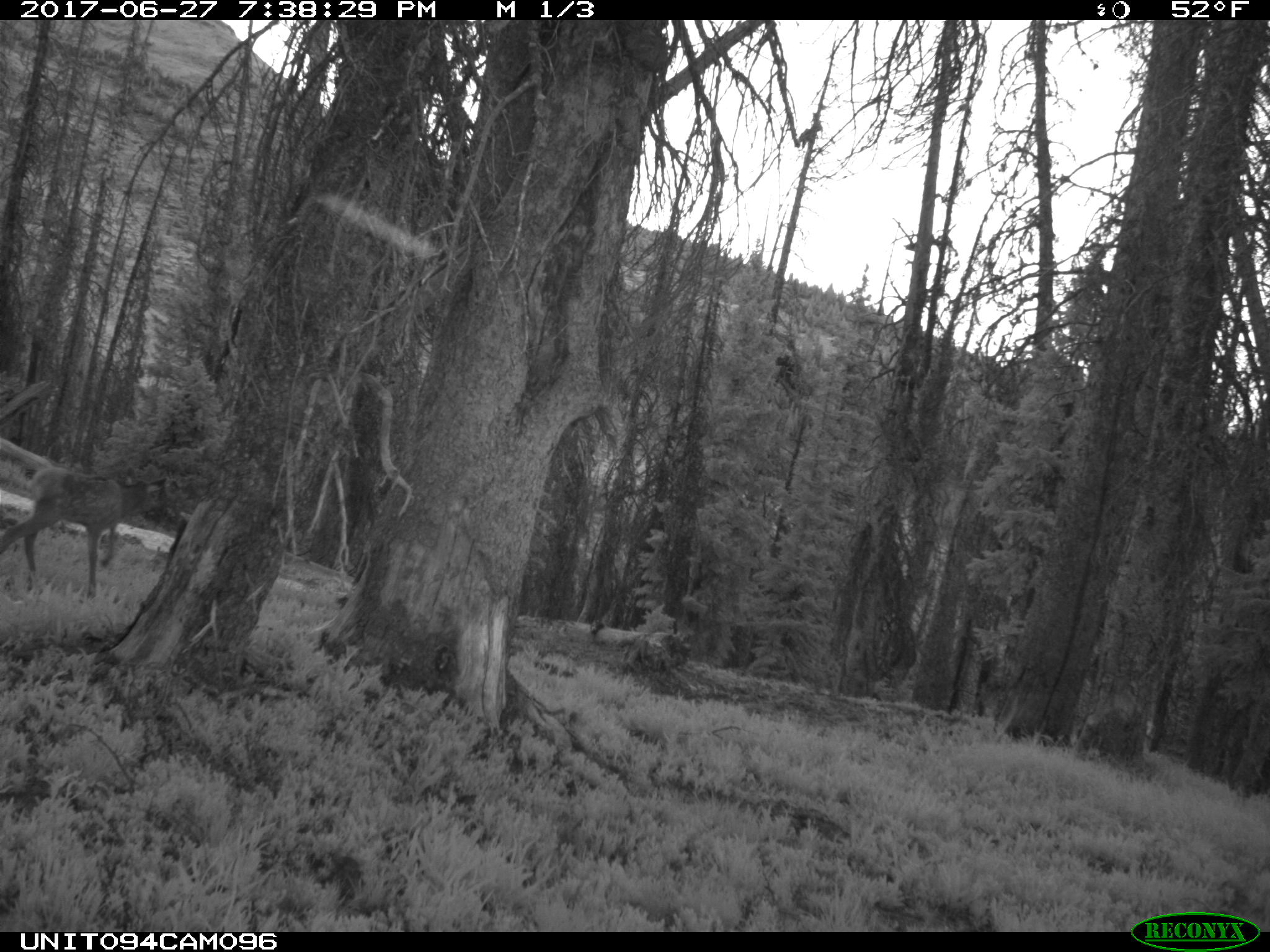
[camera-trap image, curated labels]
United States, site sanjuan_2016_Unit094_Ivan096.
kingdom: Animalia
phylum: Chordata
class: Mammalia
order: Artiodactyla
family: Cervidae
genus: Cervus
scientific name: Cervus elaphus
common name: red deer